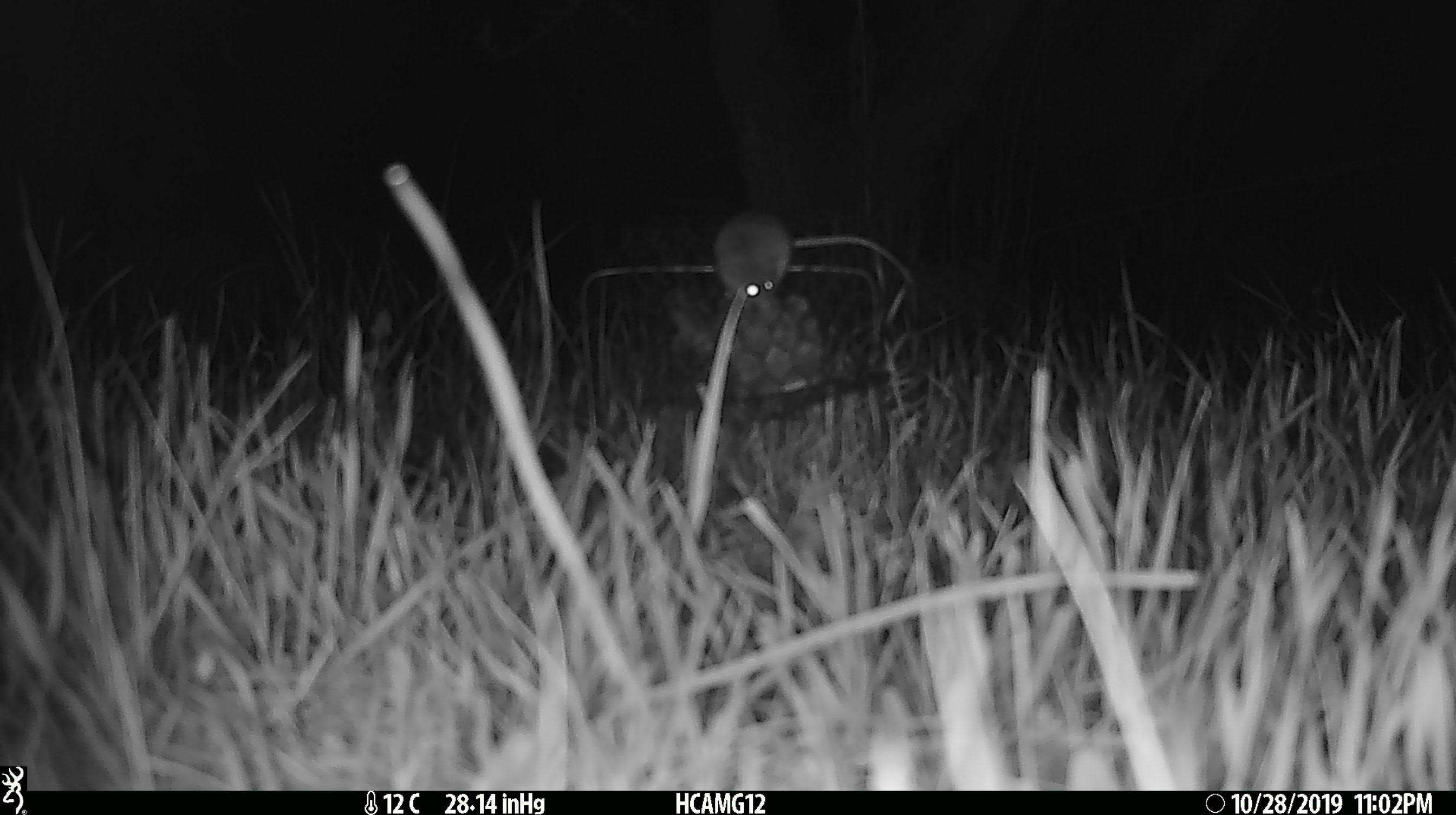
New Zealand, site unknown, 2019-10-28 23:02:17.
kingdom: Animalia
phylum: Chordata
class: Mammalia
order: Rodentia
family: Muridae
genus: Mus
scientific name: Mus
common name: mouse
Mouse (Mus).